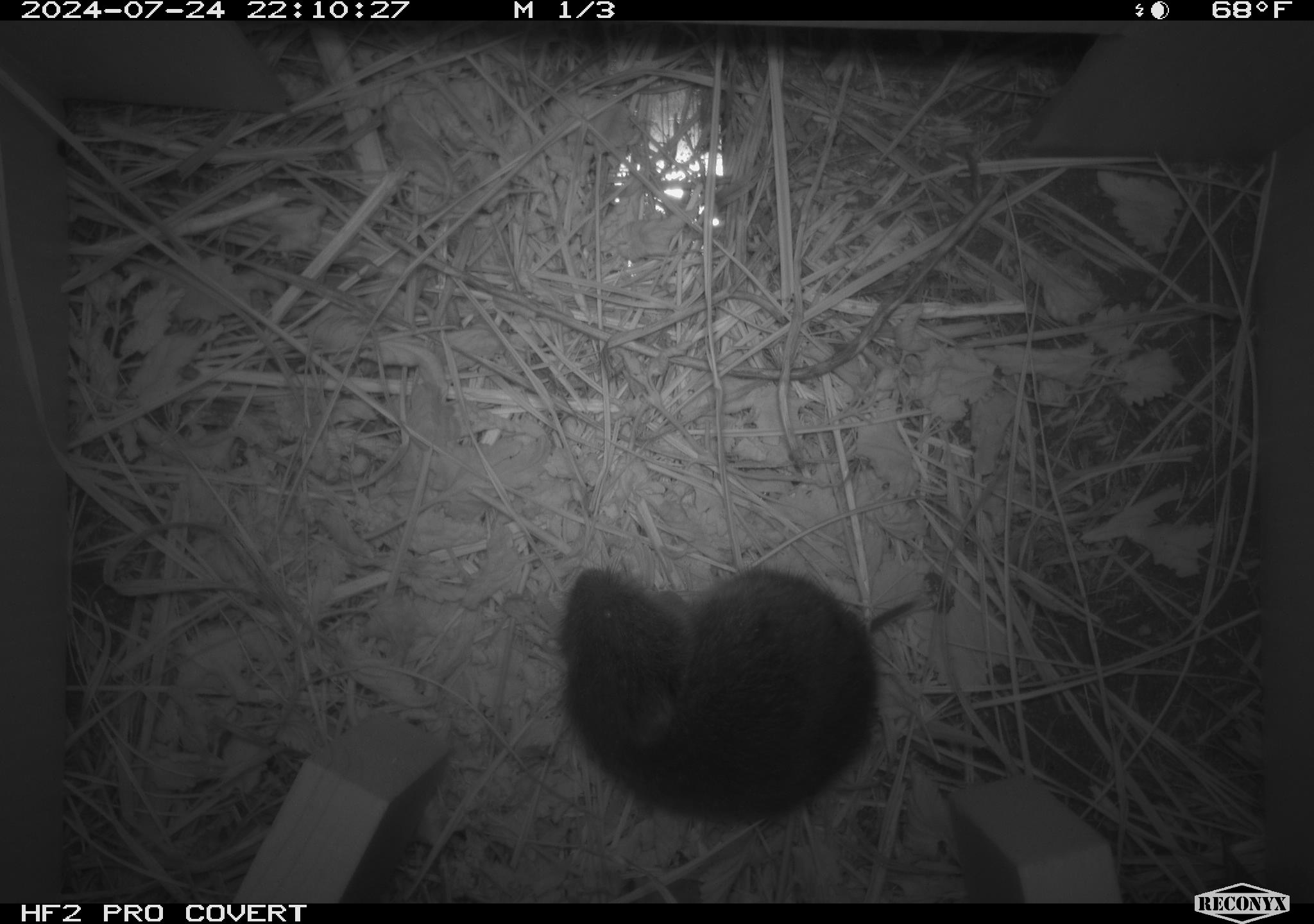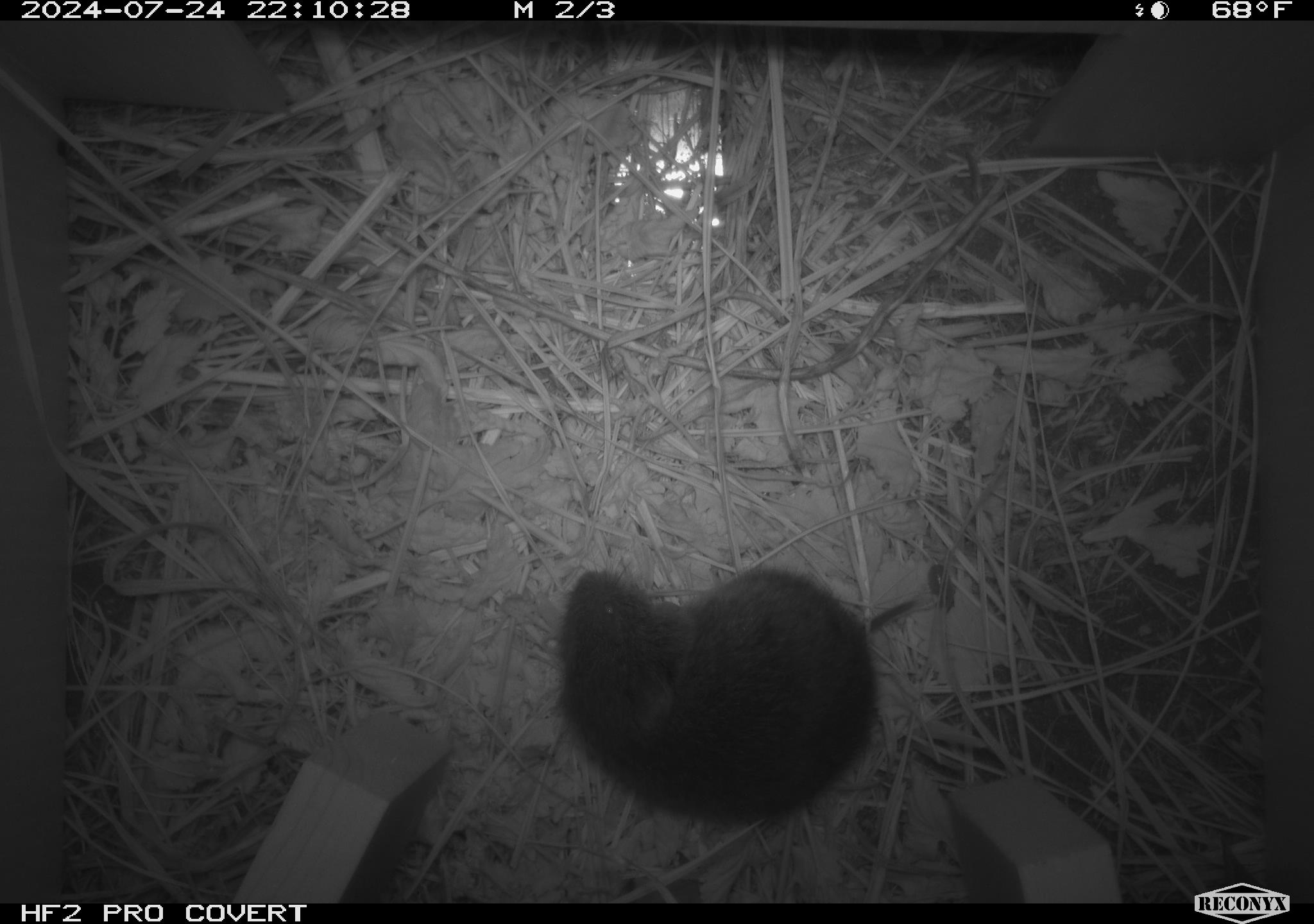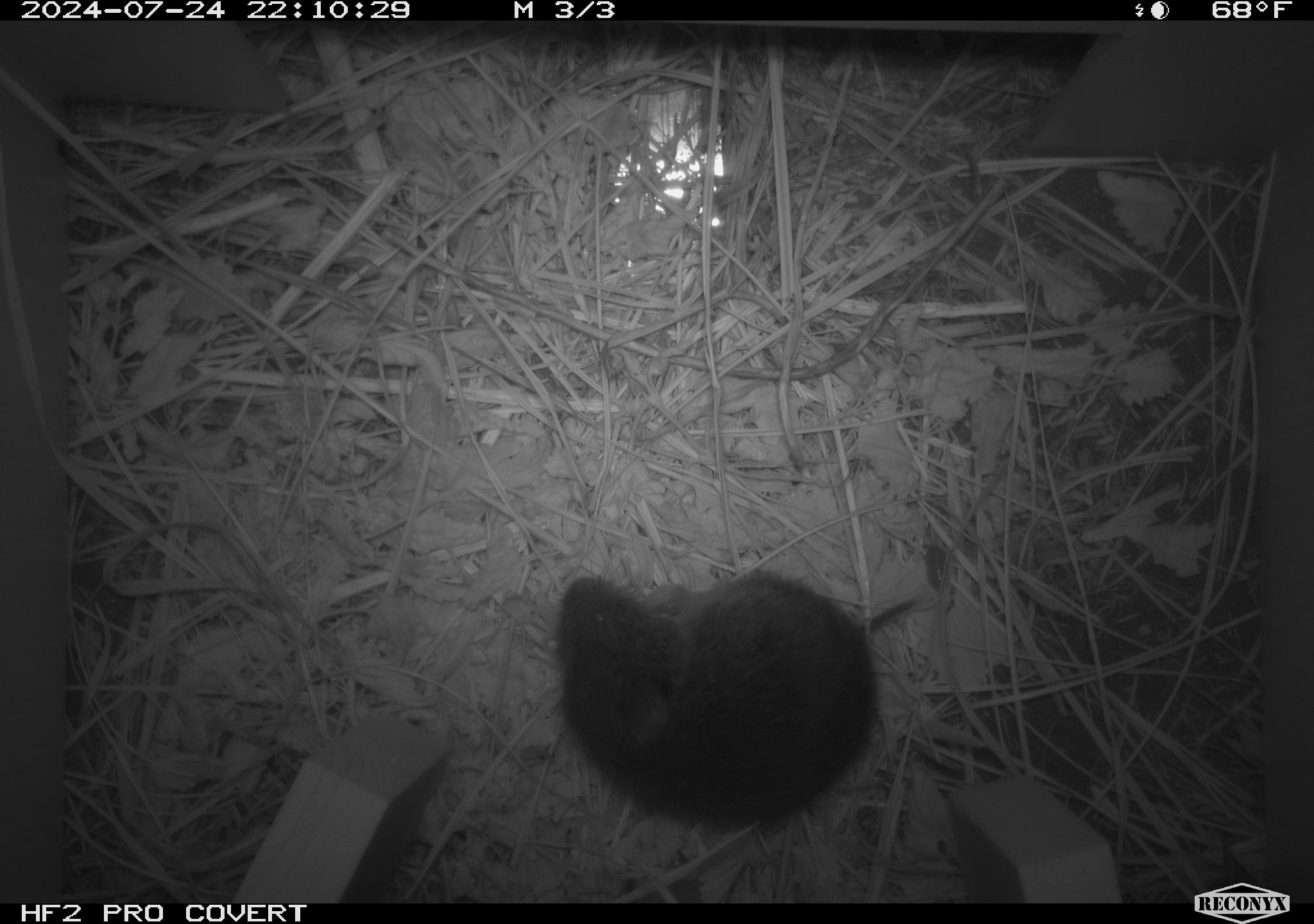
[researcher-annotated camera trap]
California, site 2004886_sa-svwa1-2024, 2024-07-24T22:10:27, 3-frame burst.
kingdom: Animalia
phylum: Chordata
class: Mammalia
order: Rodentia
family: Cricetidae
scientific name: Arvicolinae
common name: voles, lemmings, and muskrats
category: arvicolinae subfamily